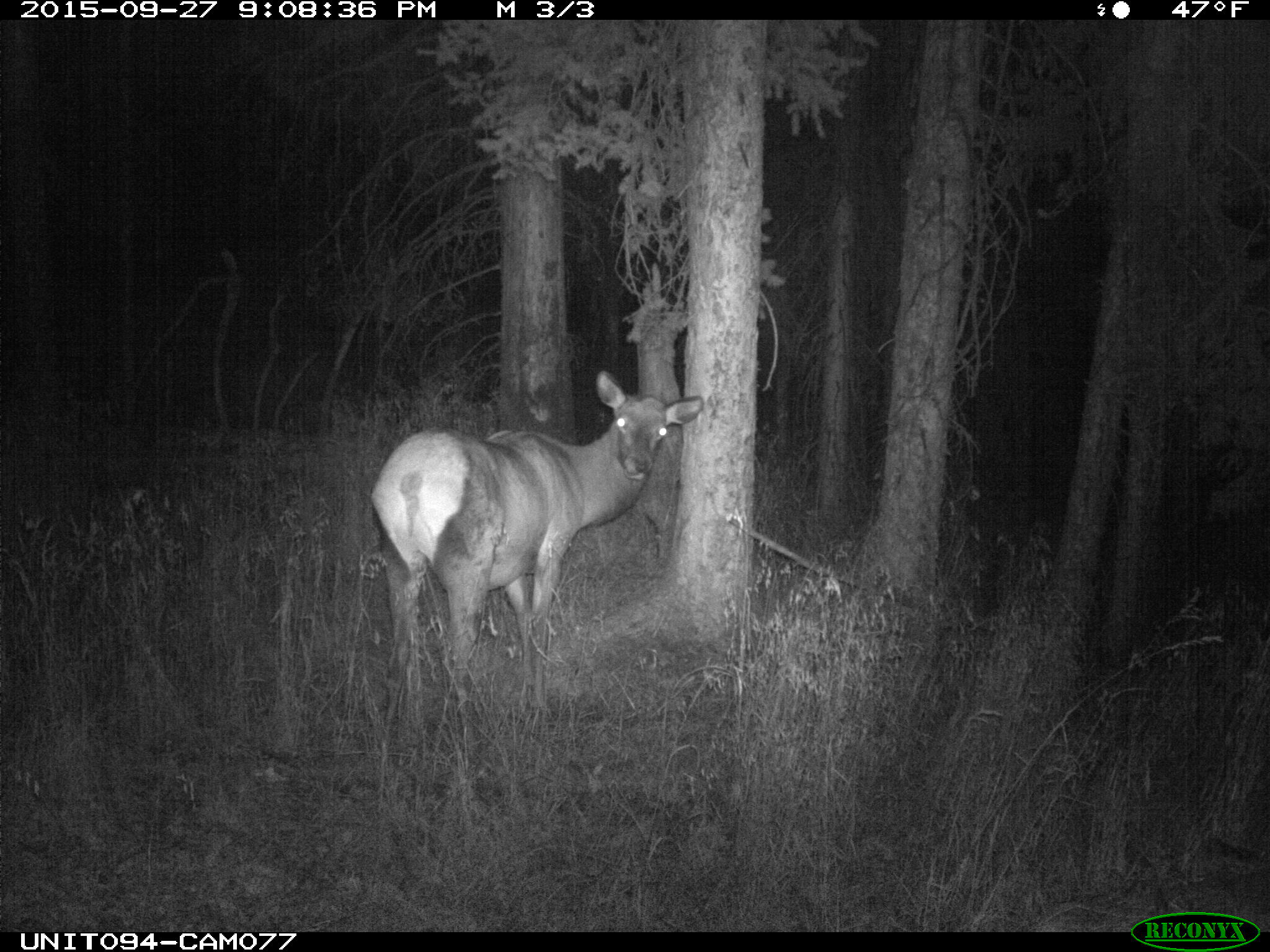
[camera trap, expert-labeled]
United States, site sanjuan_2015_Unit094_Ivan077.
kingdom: Animalia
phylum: Chordata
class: Mammalia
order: Artiodactyla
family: Cervidae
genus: Cervus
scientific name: Cervus elaphus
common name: red deer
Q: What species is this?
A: Cervus elaphus (red deer).